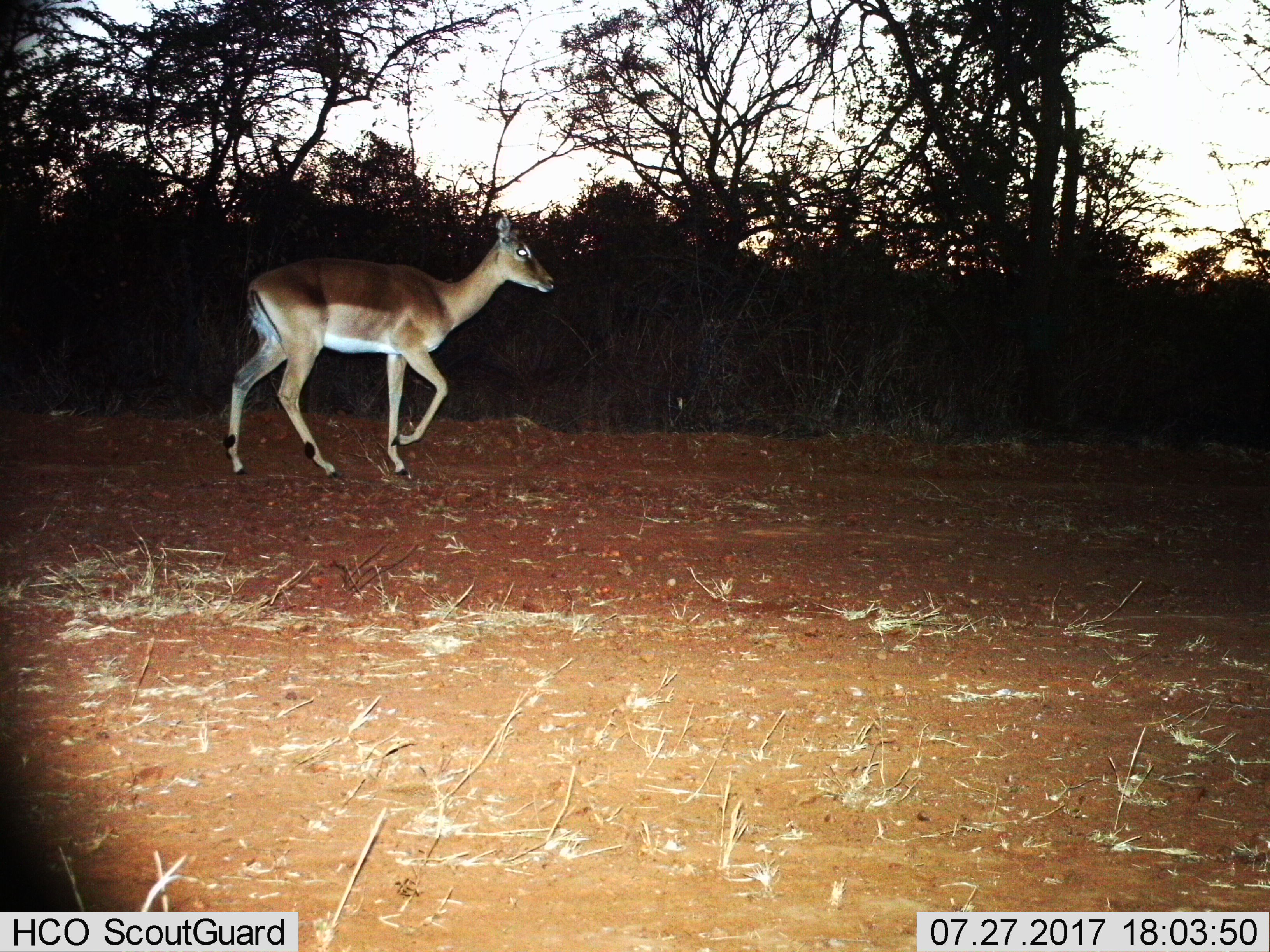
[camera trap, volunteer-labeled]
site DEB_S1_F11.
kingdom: Animalia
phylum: Chordata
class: Mammalia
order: Artiodactyla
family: Bovidae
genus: Aepyceros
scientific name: Aepyceros melampus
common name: impala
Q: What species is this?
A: Impala (Aepyceros melampus).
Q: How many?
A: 1.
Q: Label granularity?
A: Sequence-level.